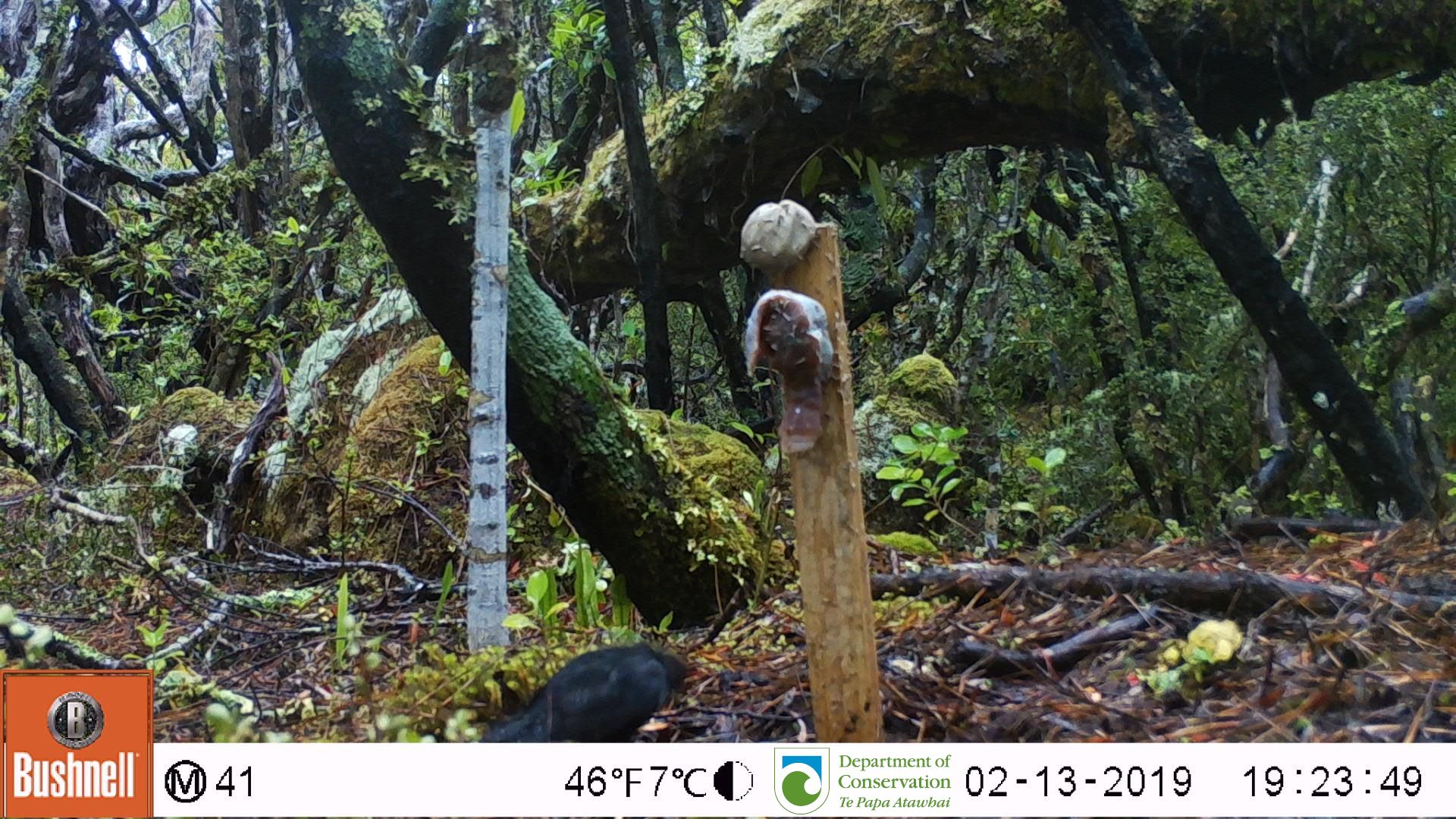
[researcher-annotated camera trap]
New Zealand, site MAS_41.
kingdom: Animalia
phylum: Chordata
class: Aves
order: Passeriformes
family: Turdidae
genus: Turdus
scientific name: Turdus merula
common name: eurasian blackbird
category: blackbird